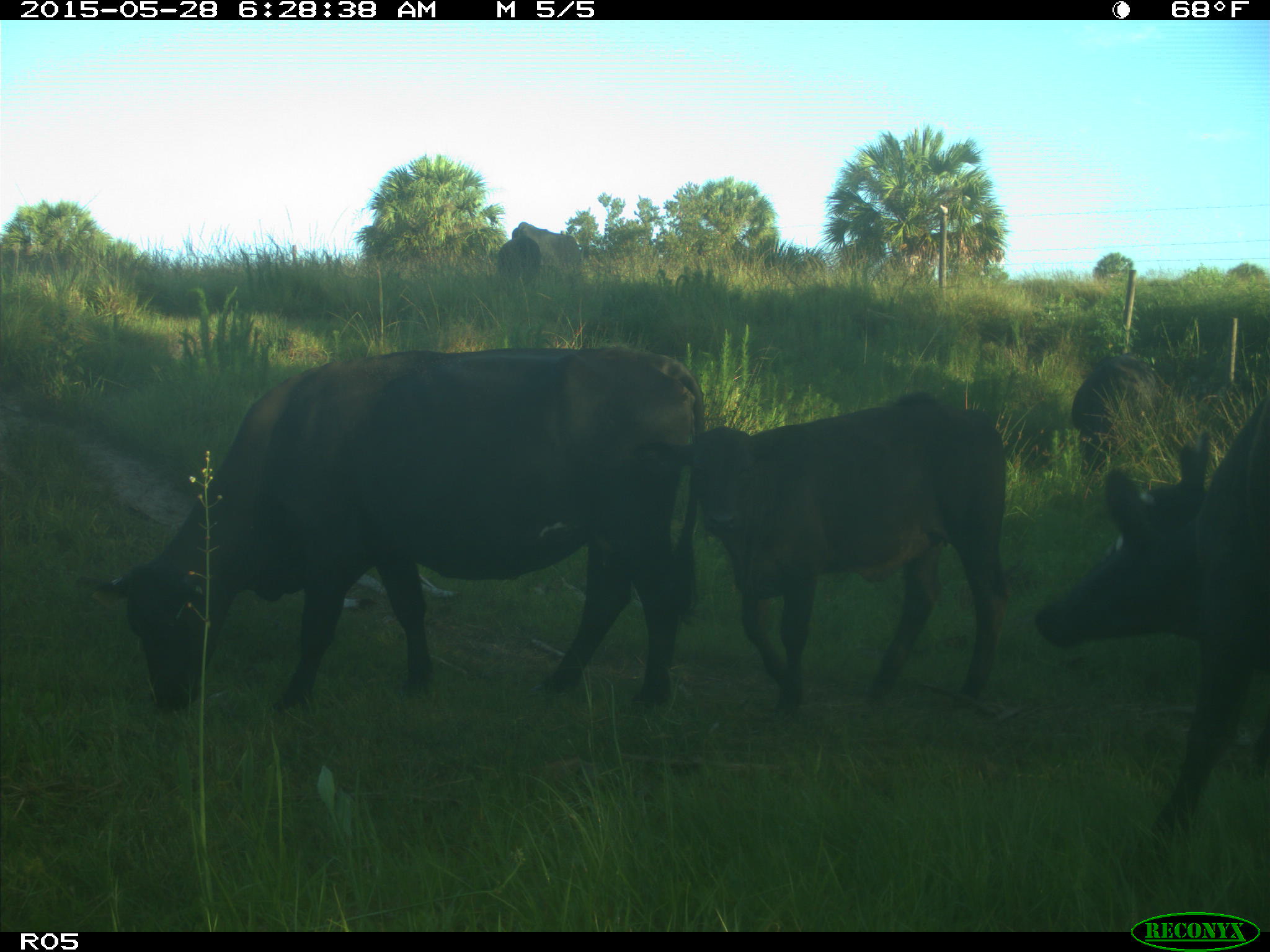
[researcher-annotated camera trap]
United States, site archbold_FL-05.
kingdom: Animalia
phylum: Chordata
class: Mammalia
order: Artiodactyla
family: Bovidae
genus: Bos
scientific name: Bos taurus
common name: domestic cow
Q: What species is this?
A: Bos taurus (domestic cow).